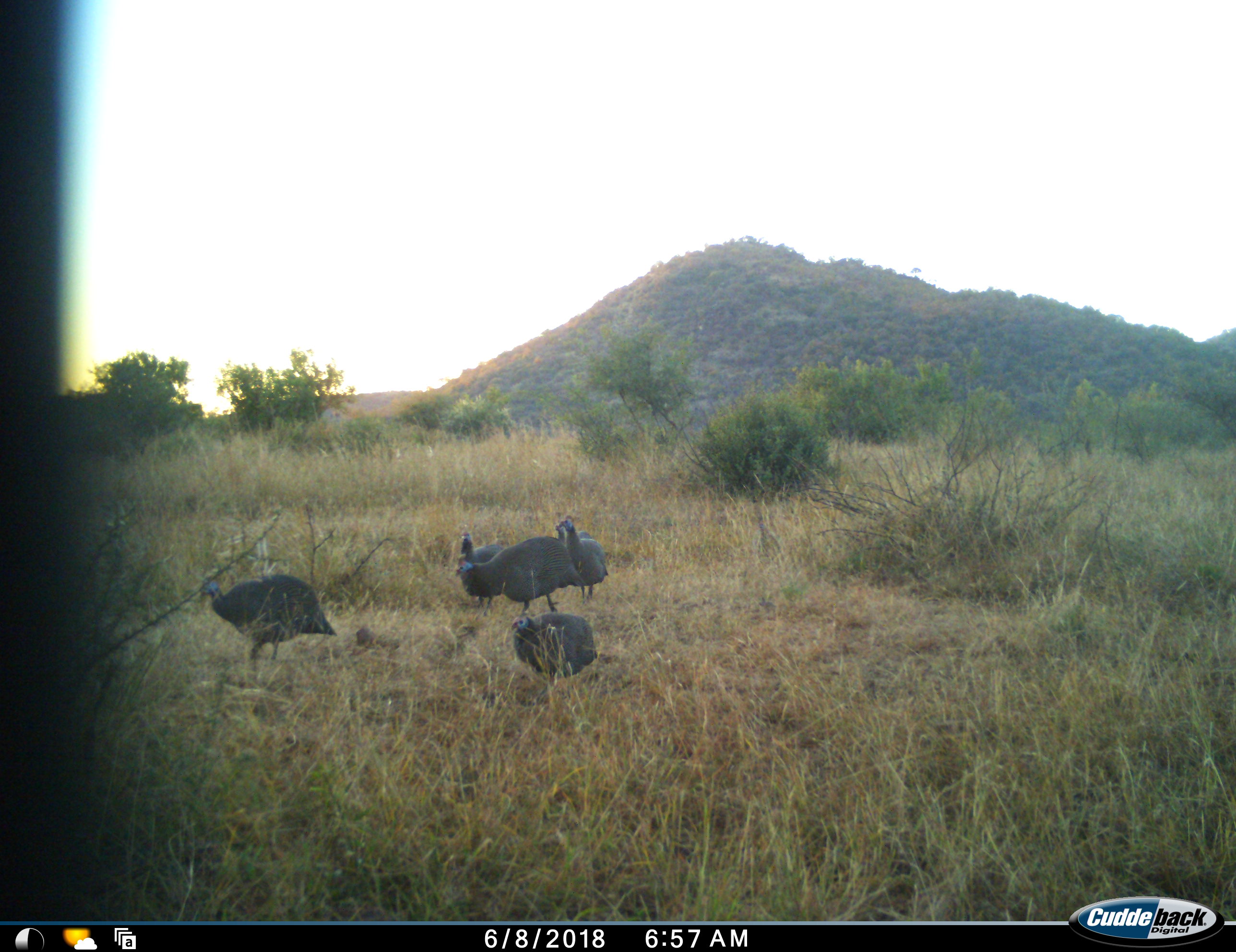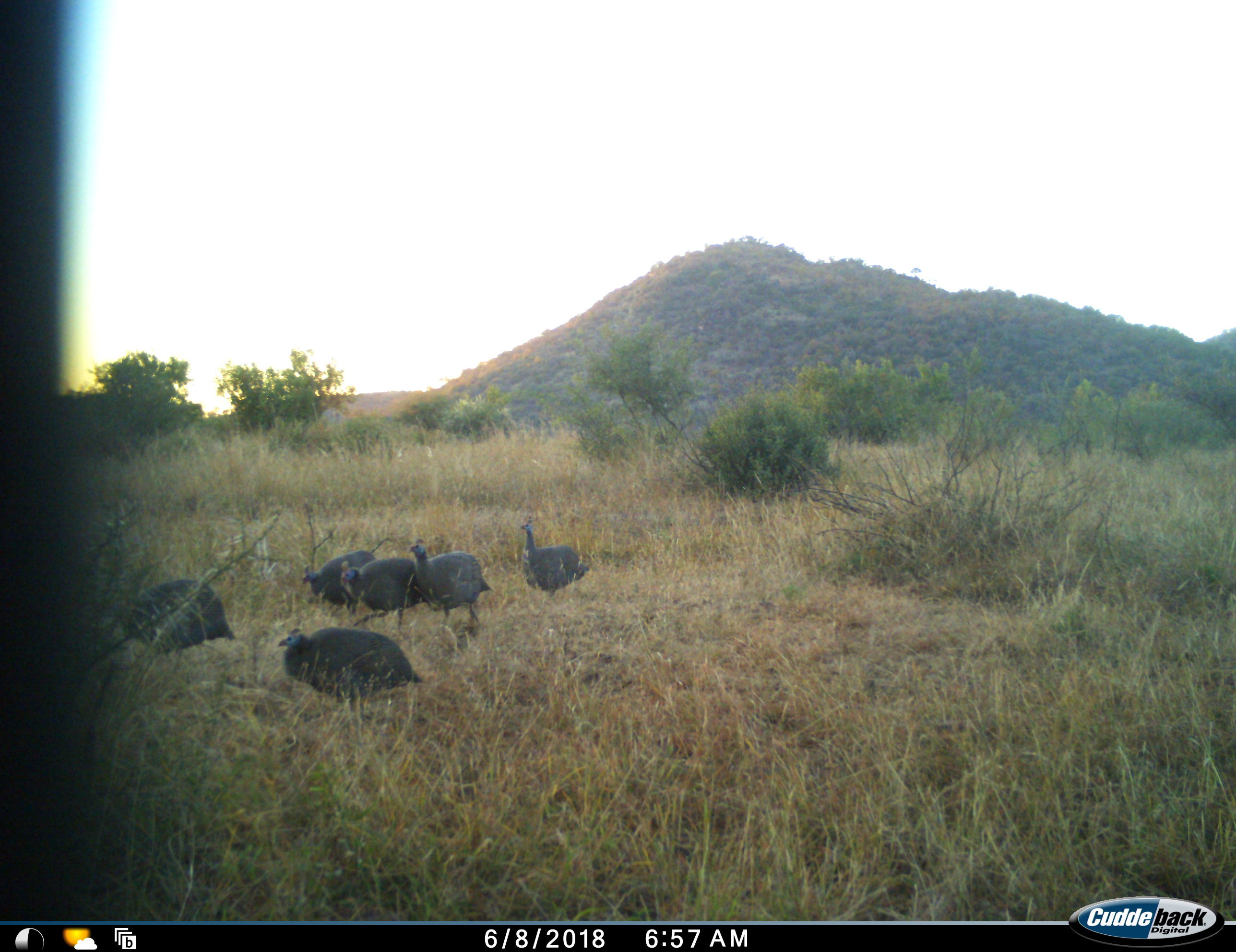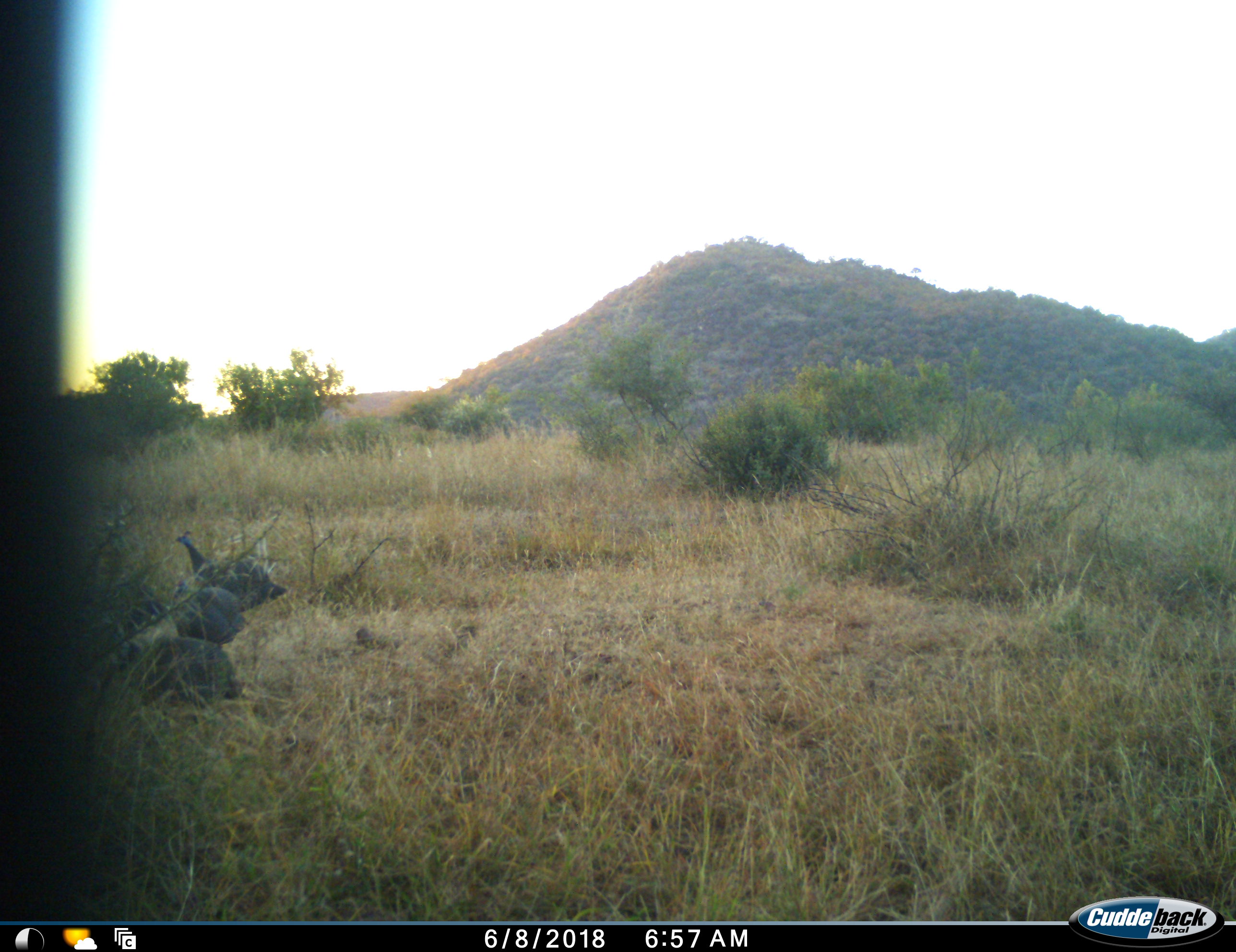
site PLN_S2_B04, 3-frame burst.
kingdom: Animalia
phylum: Chordata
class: Aves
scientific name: Aves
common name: bird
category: birdother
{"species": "birdother (bird) (Aves)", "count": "6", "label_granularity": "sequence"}